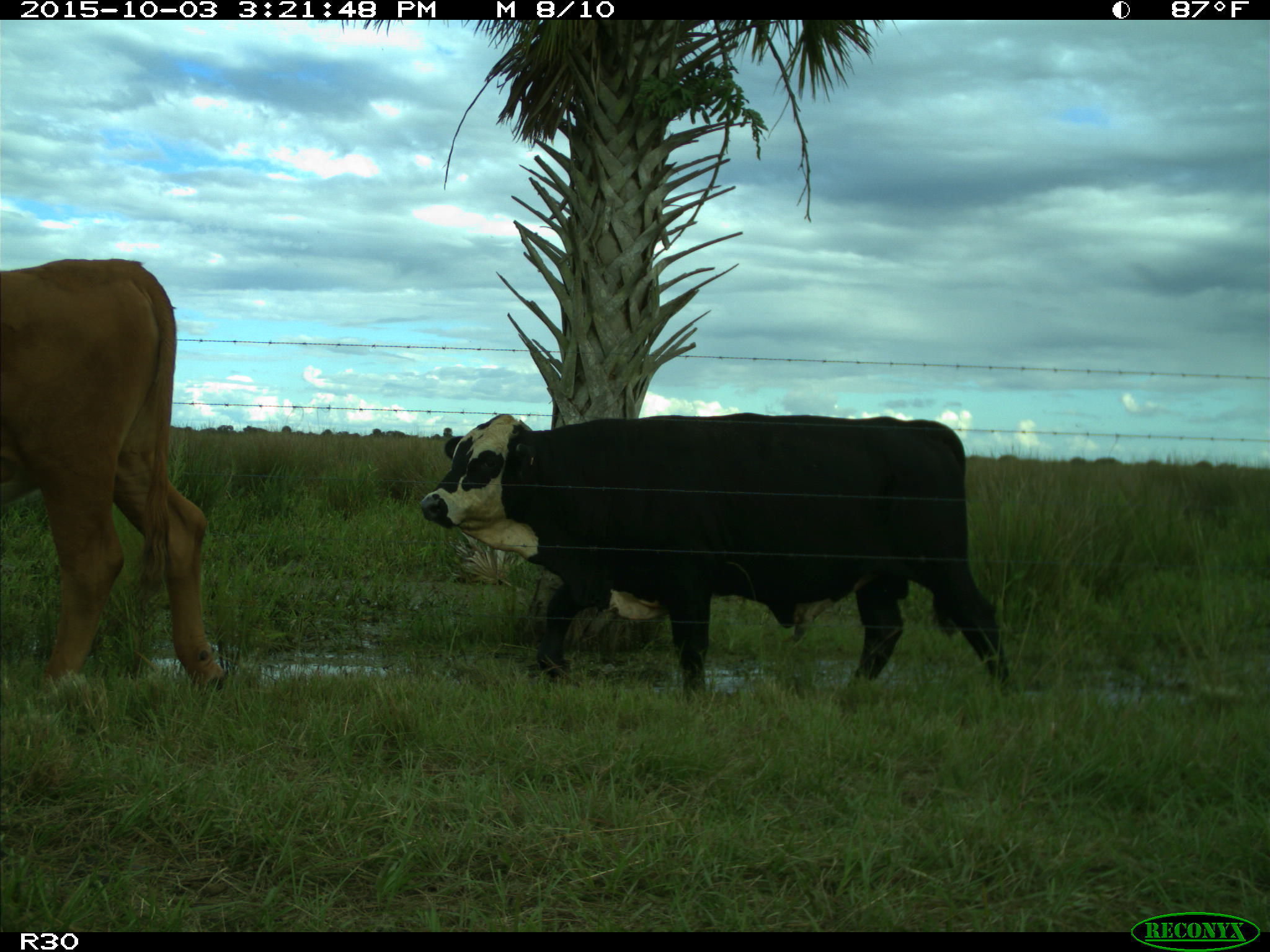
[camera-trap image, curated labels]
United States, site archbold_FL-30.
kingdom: Animalia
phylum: Chordata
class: Mammalia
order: Artiodactyla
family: Bovidae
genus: Bos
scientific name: Bos taurus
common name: domestic cow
Bos taurus (domestic cow).